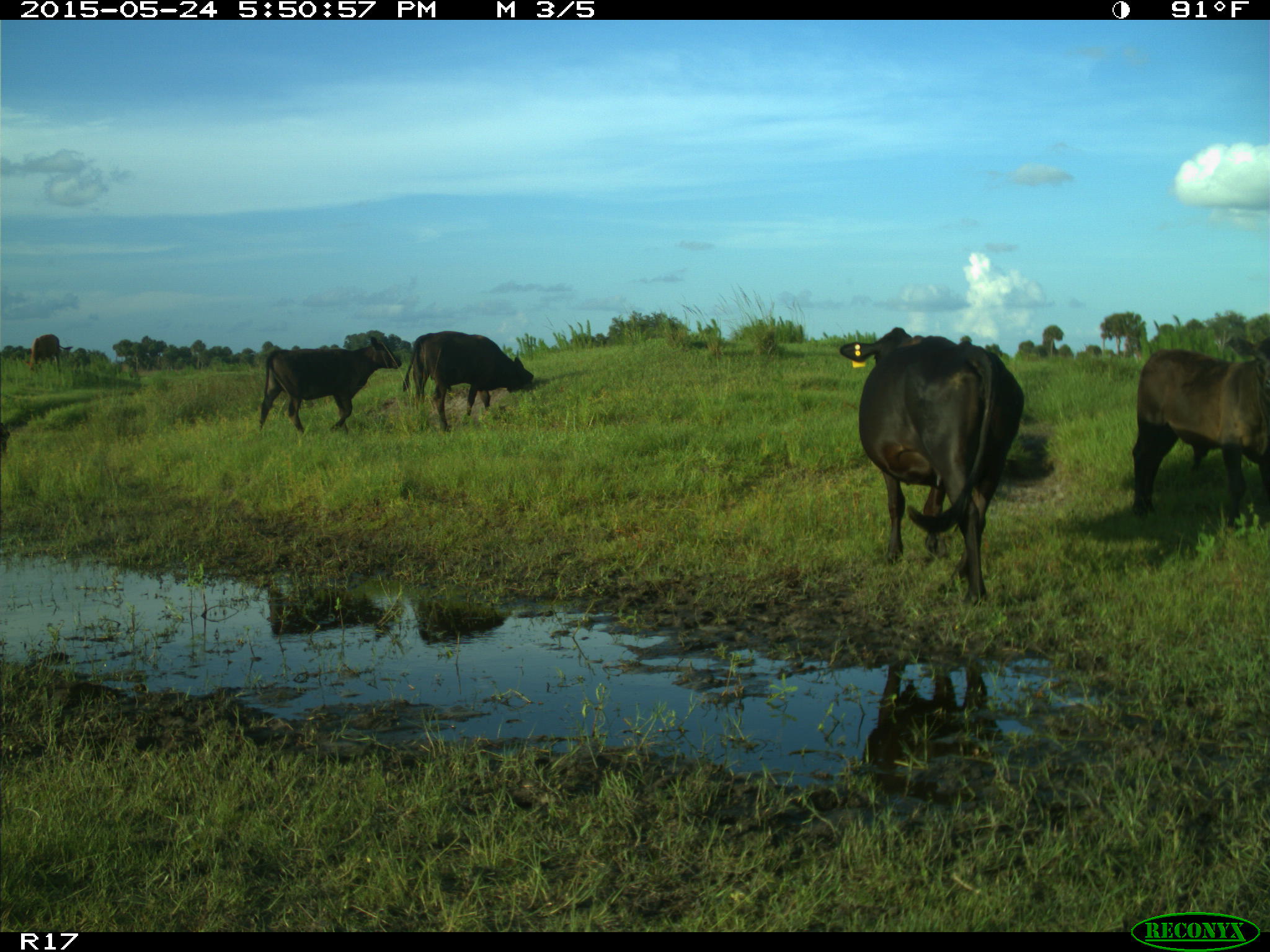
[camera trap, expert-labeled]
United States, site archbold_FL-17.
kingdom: Animalia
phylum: Chordata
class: Mammalia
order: Artiodactyla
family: Bovidae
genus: Bos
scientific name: Bos taurus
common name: domestic cow